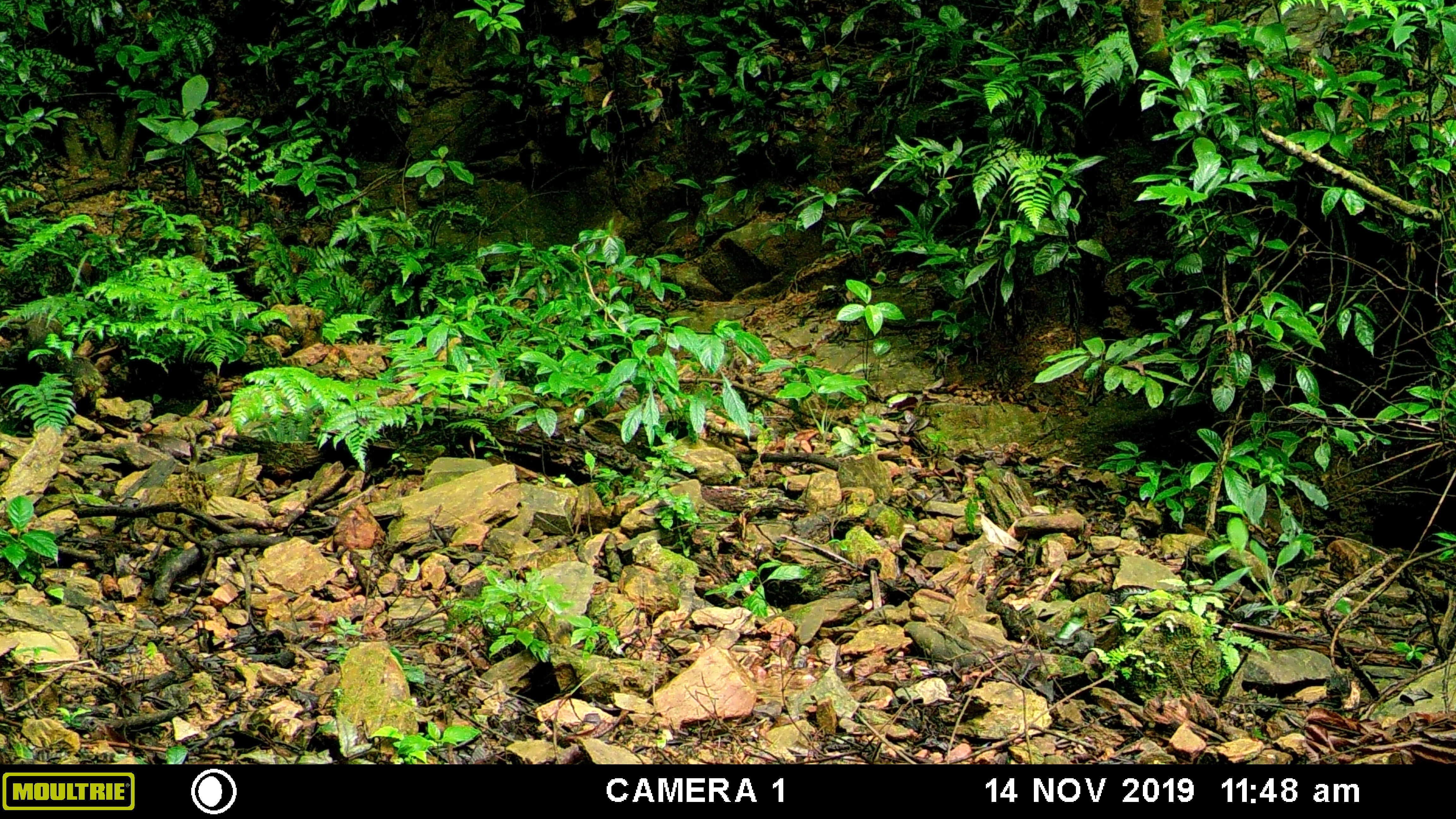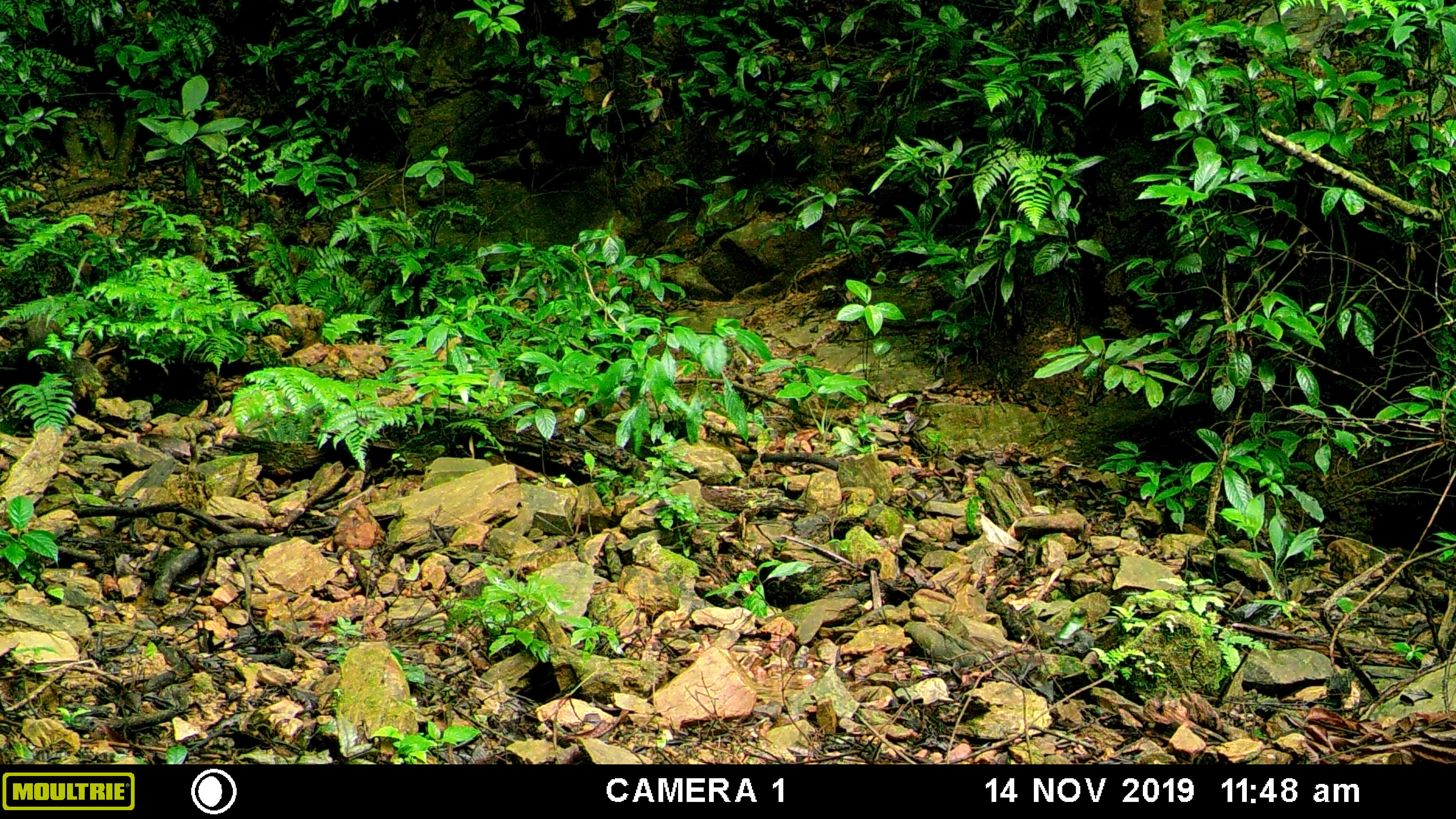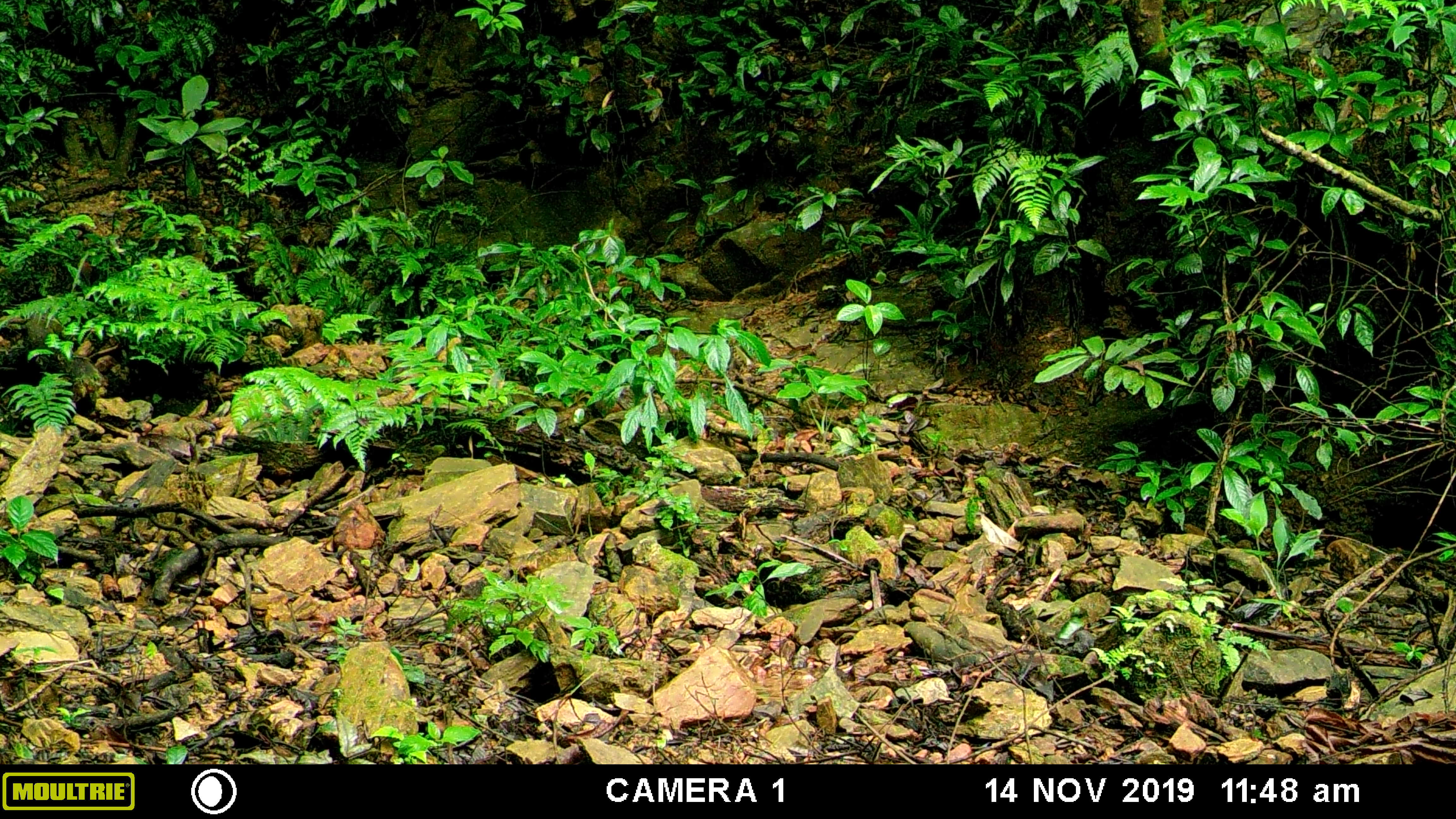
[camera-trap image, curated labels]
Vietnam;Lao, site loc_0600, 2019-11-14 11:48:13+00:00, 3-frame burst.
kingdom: Animalia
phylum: Chordata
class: Aves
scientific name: Aves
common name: bird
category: unidentified bird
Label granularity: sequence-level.